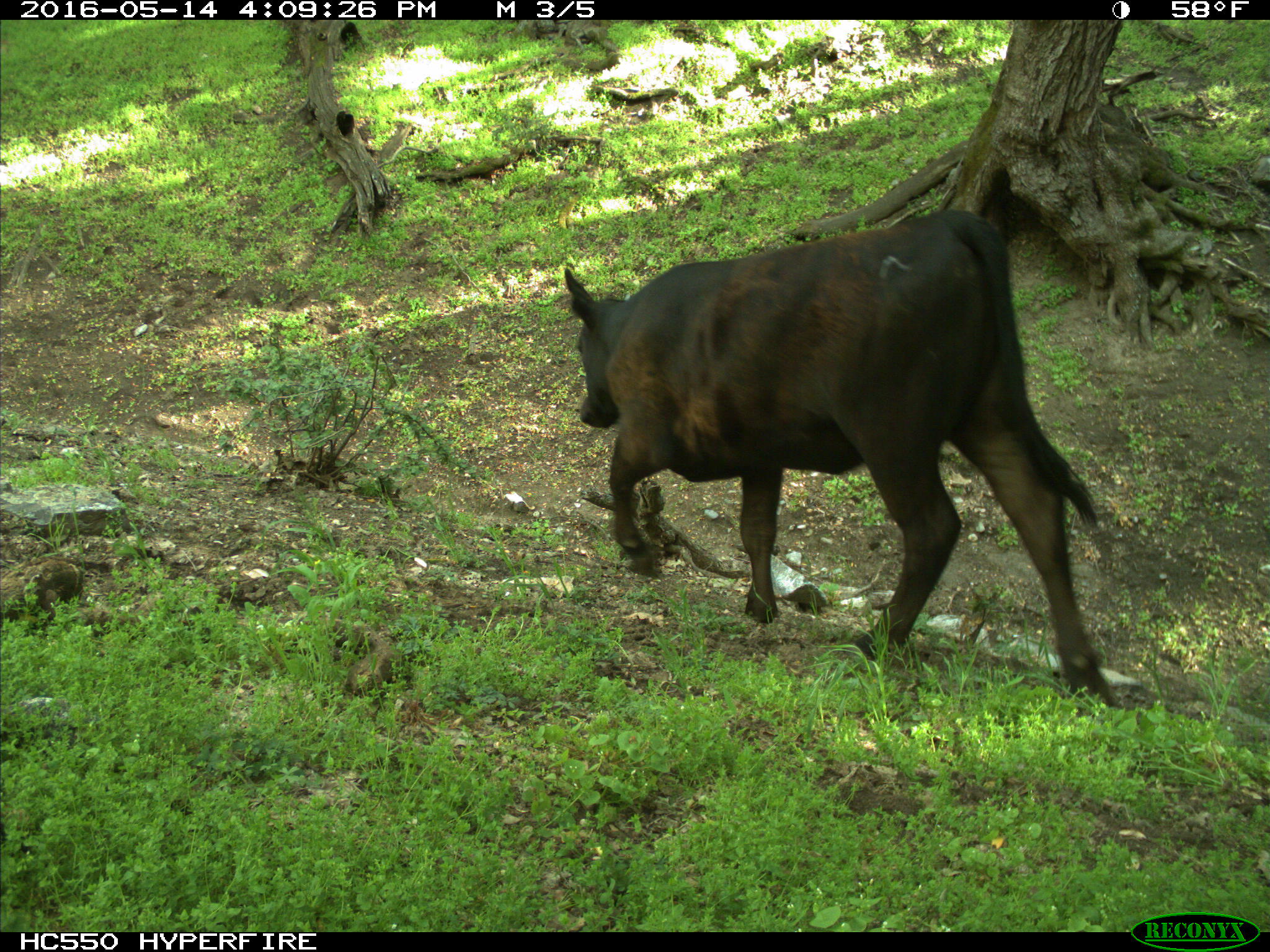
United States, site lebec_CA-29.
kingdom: Animalia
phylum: Chordata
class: Mammalia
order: Artiodactyla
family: Bovidae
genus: Bos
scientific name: Bos taurus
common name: domestic cow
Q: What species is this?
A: Bos taurus (domestic cow).